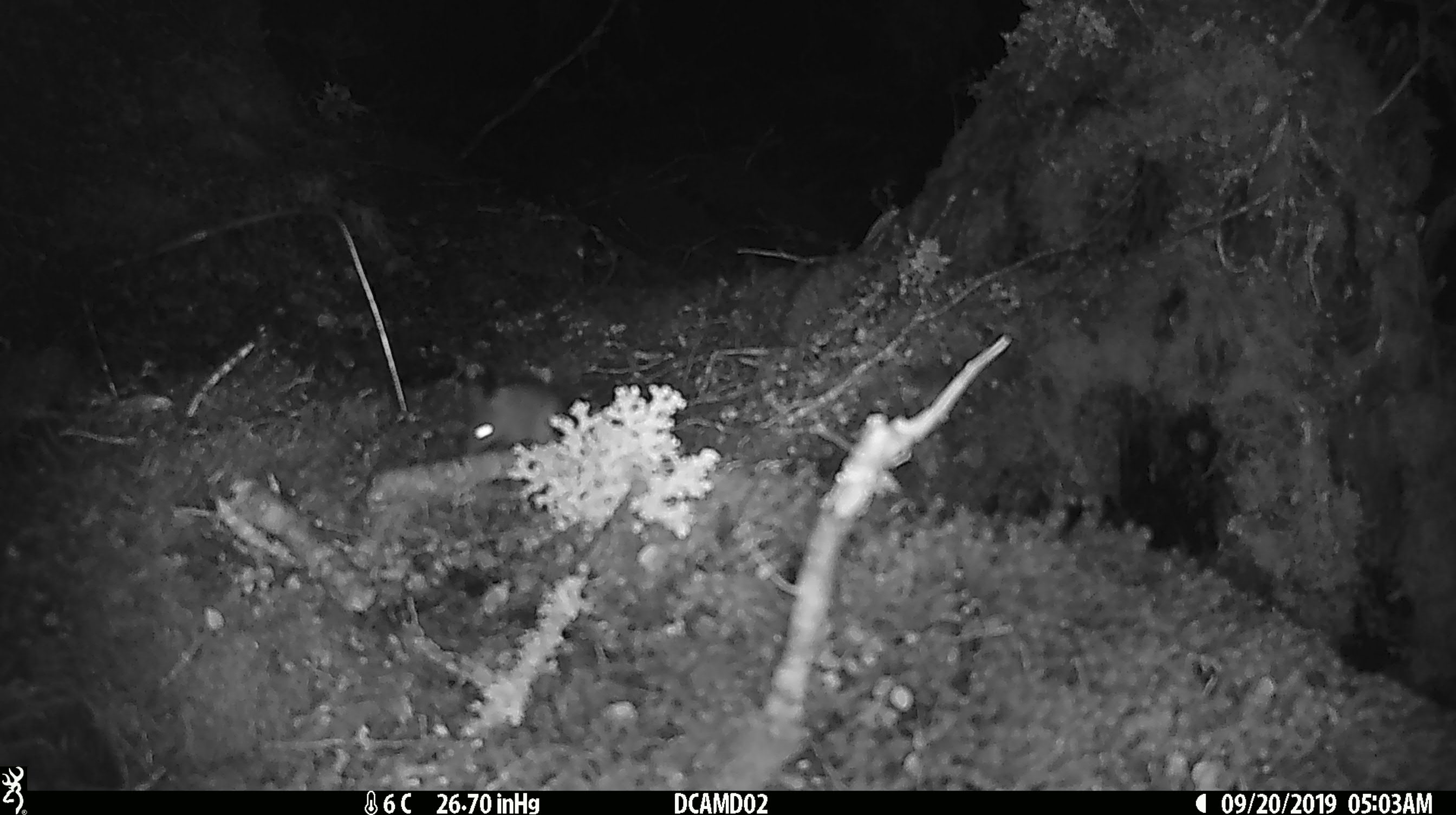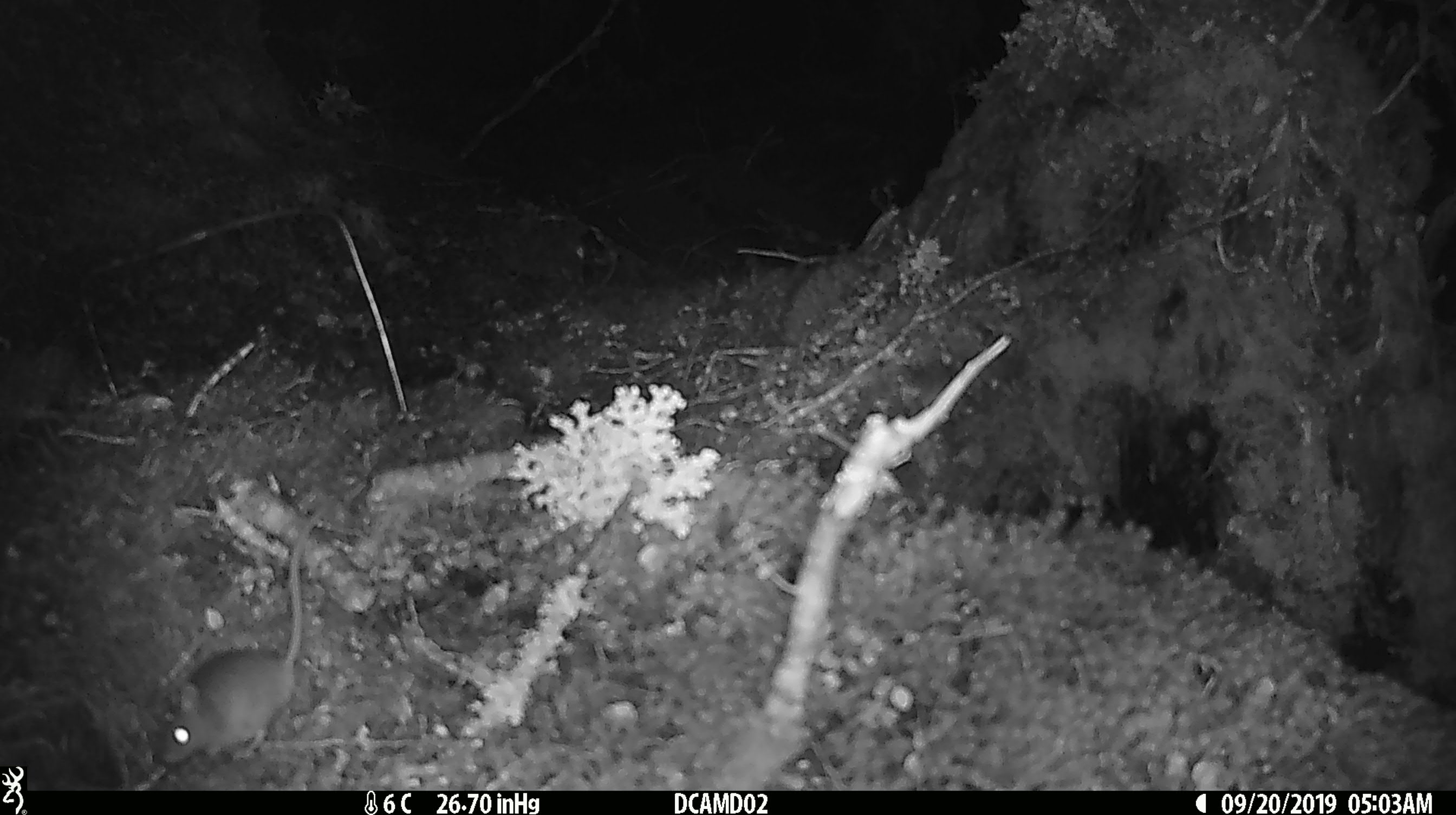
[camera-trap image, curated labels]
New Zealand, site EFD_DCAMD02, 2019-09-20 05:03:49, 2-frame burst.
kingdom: Animalia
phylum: Chordata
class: Mammalia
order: Rodentia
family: Muridae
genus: Mus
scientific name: Mus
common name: mouse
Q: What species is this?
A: Mouse (Mus).